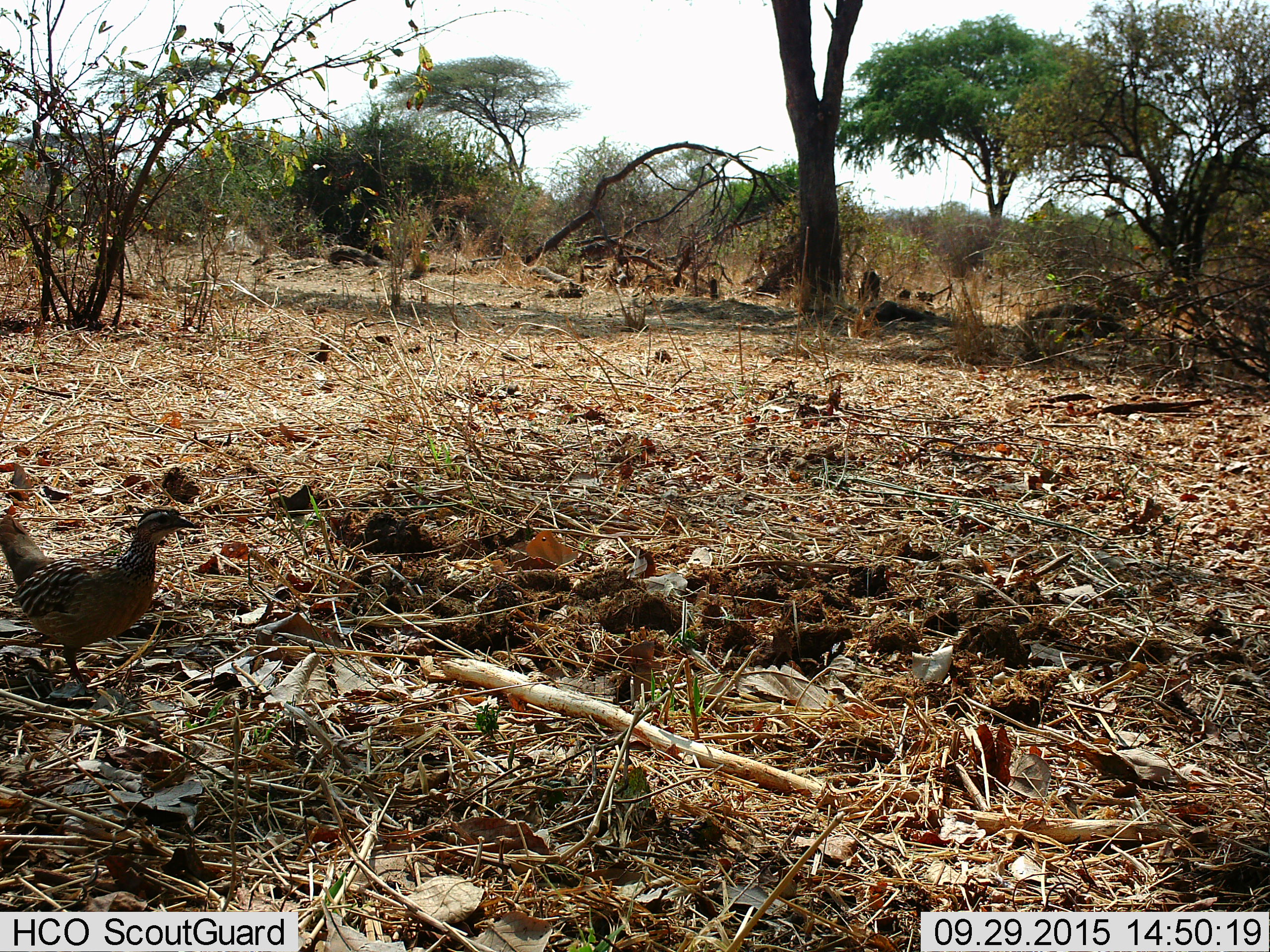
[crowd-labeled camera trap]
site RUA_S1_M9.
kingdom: Animalia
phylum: Chordata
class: Aves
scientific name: Aves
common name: bird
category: birdother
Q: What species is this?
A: Birdother (bird) (Aves).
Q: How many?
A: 1.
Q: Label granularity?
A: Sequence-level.